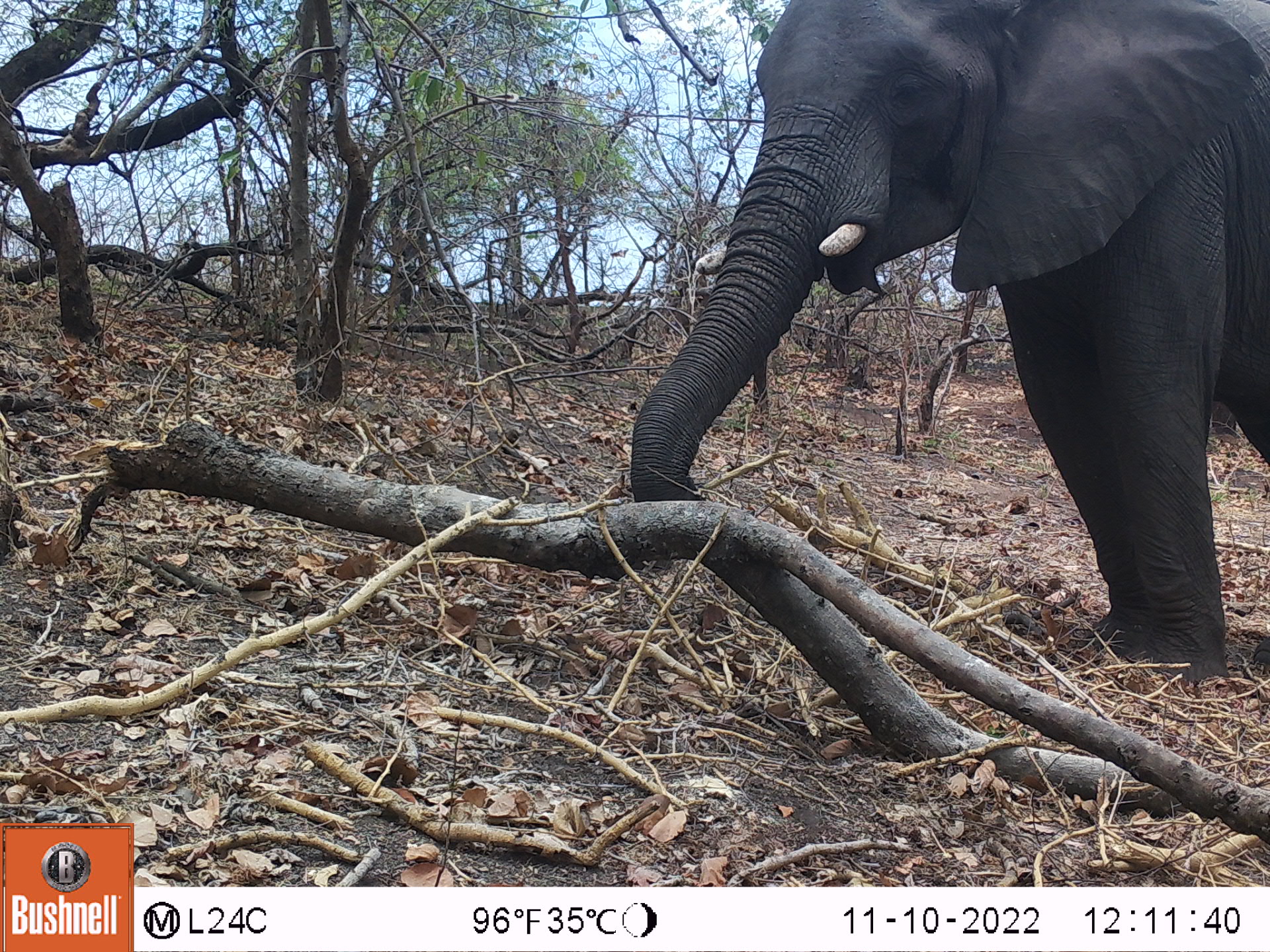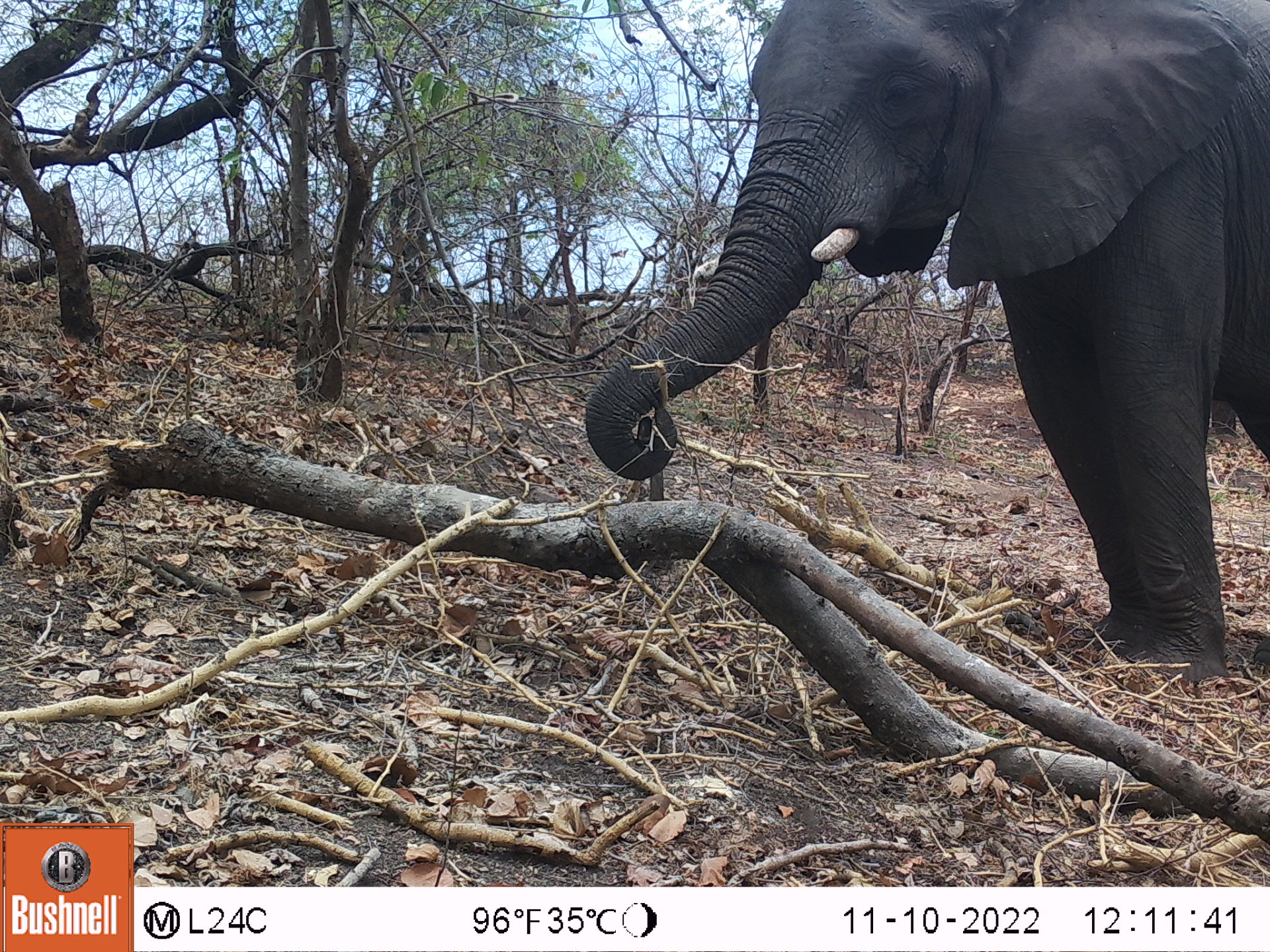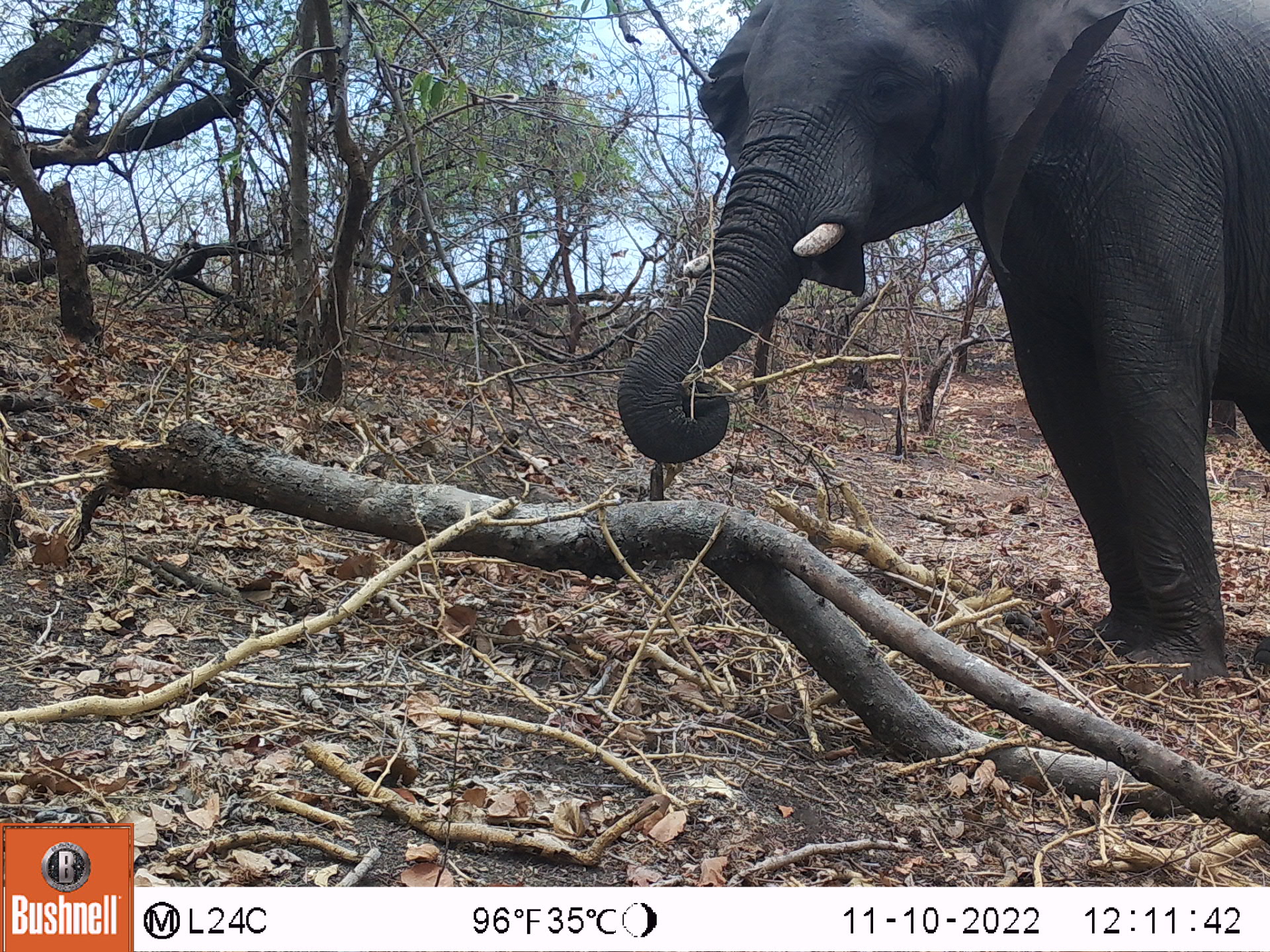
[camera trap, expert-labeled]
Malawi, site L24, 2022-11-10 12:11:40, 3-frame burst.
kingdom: Animalia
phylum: Chordata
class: Mammalia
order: Proboscidea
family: Elephantidae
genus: Loxodonta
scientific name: Loxodonta africana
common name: african savanna elephant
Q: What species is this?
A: African savanna elephant (Loxodonta africana).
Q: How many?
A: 1.